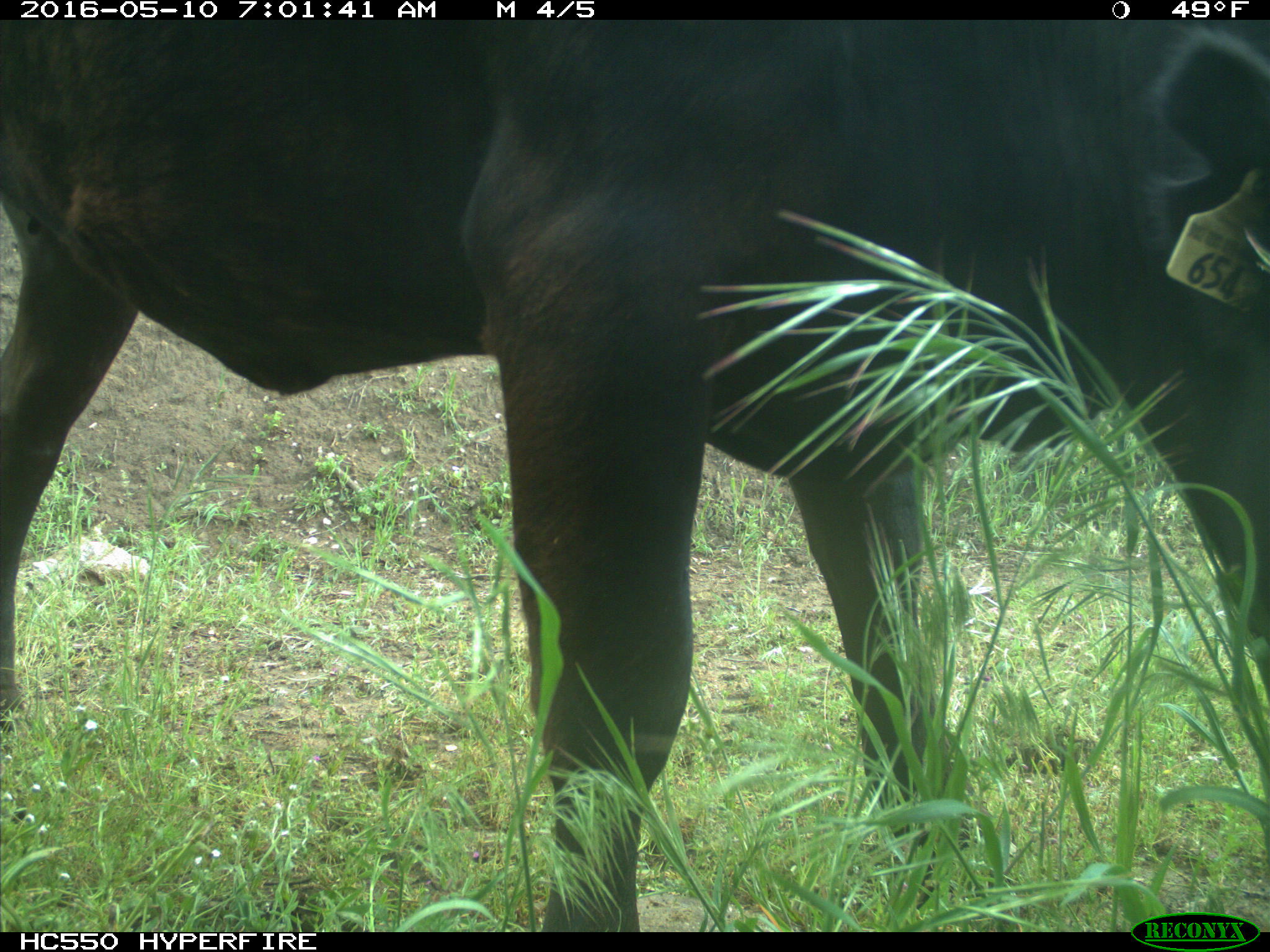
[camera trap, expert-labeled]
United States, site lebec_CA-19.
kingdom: Animalia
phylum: Chordata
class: Mammalia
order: Artiodactyla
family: Bovidae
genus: Bos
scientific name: Bos taurus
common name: domestic cow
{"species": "Bos taurus (domestic cow)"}